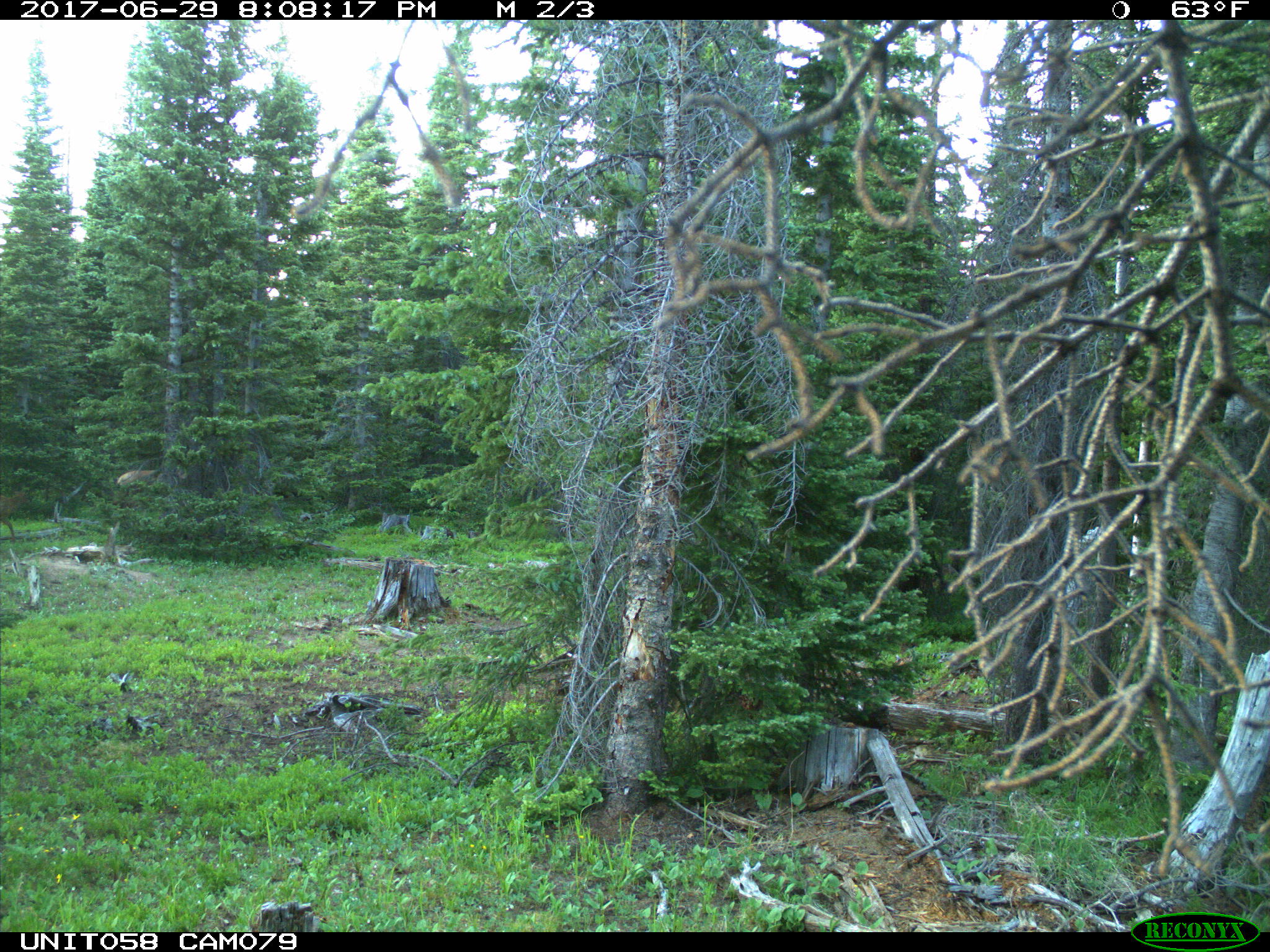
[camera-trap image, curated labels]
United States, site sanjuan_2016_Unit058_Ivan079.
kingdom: Animalia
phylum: Chordata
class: Mammalia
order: Artiodactyla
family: Cervidae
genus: Cervus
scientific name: Cervus elaphus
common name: red deer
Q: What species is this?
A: Cervus elaphus (red deer).